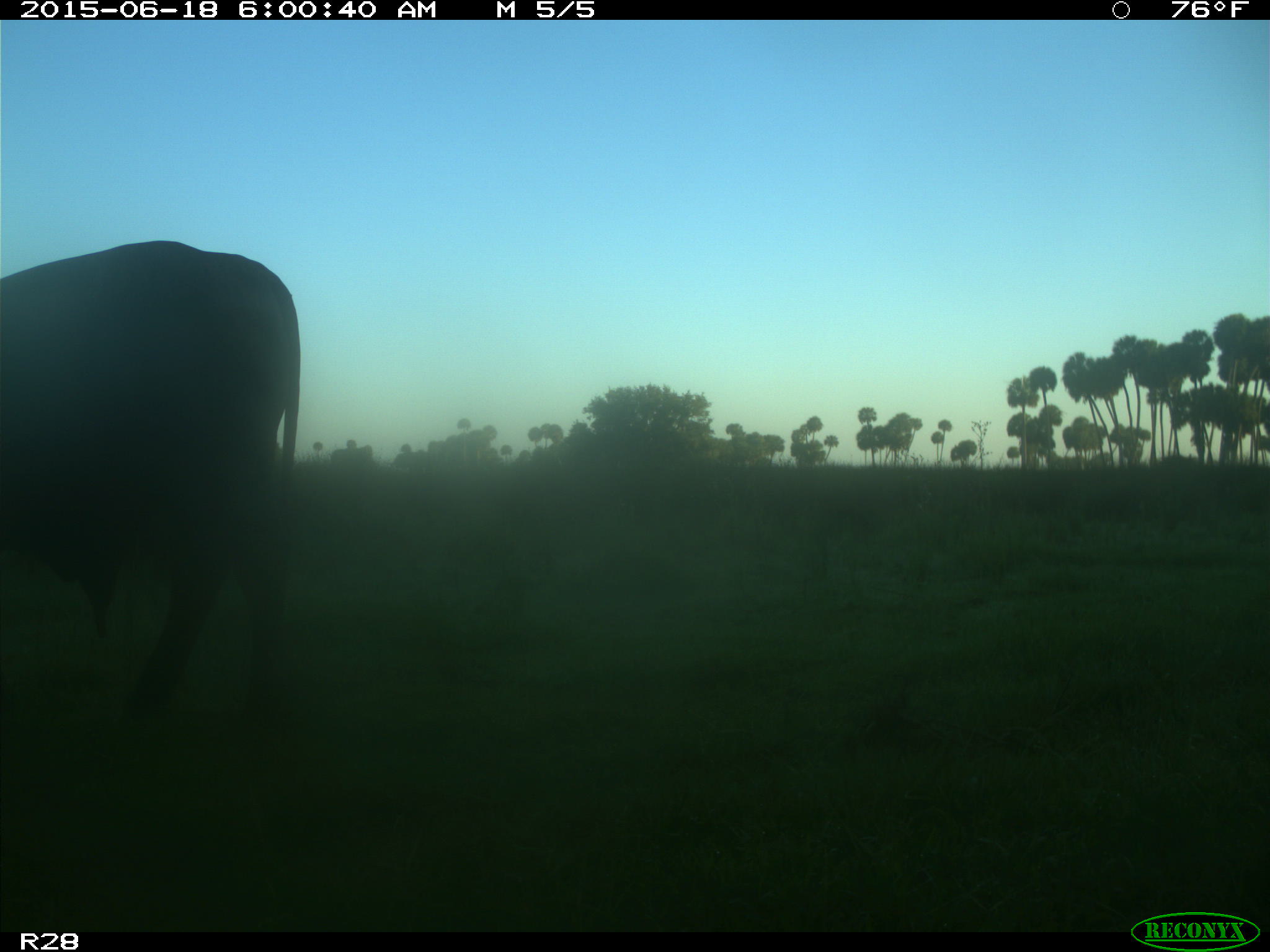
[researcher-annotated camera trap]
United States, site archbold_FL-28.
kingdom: Animalia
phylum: Chordata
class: Mammalia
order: Artiodactyla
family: Bovidae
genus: Bos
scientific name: Bos taurus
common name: domestic cow